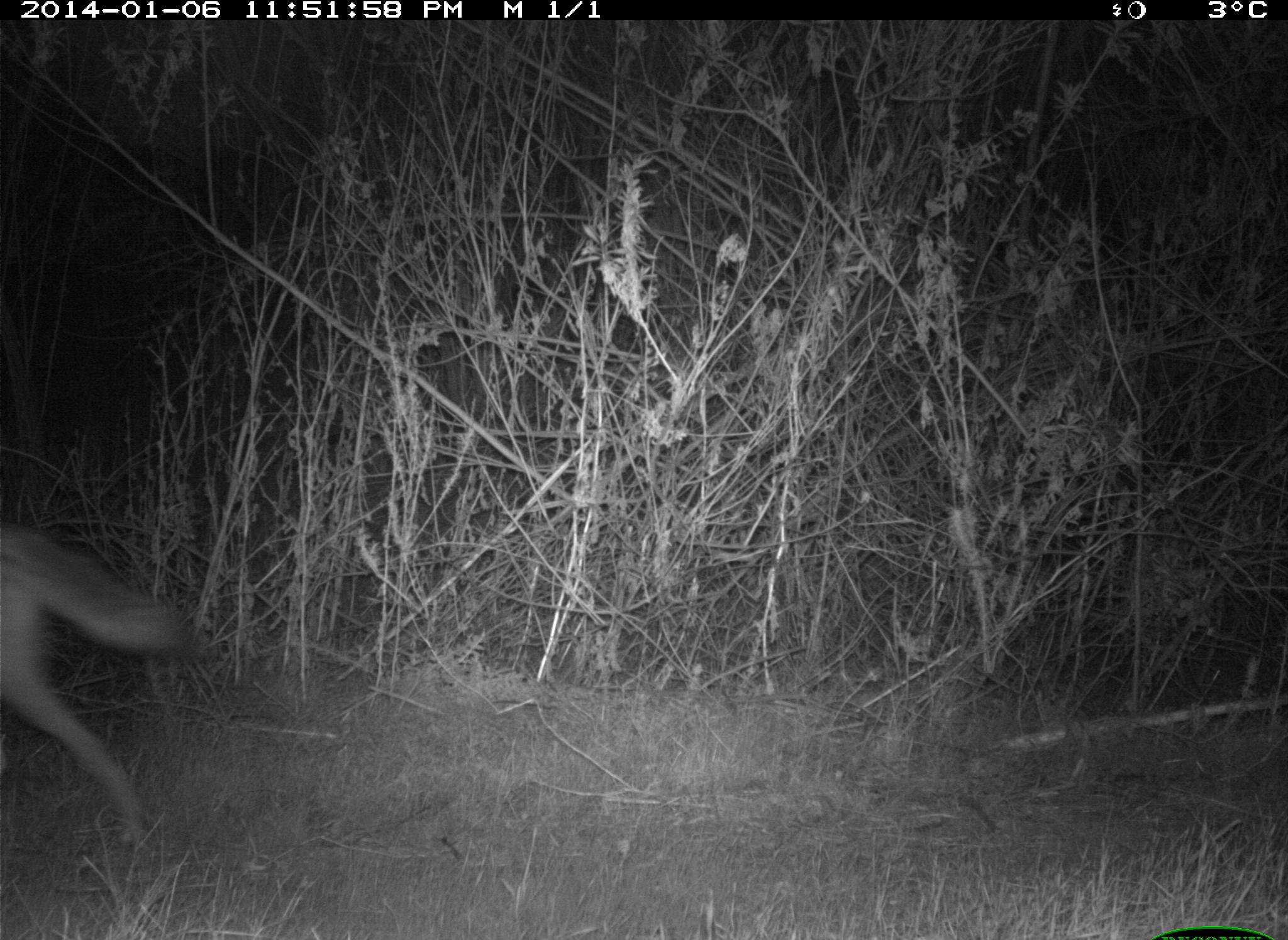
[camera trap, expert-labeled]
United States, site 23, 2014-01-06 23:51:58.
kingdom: Animalia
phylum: Chordata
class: Mammalia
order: Carnivora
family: Canidae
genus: Canis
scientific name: Canis latrans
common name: coyote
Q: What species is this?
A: Coyote (Canis latrans).